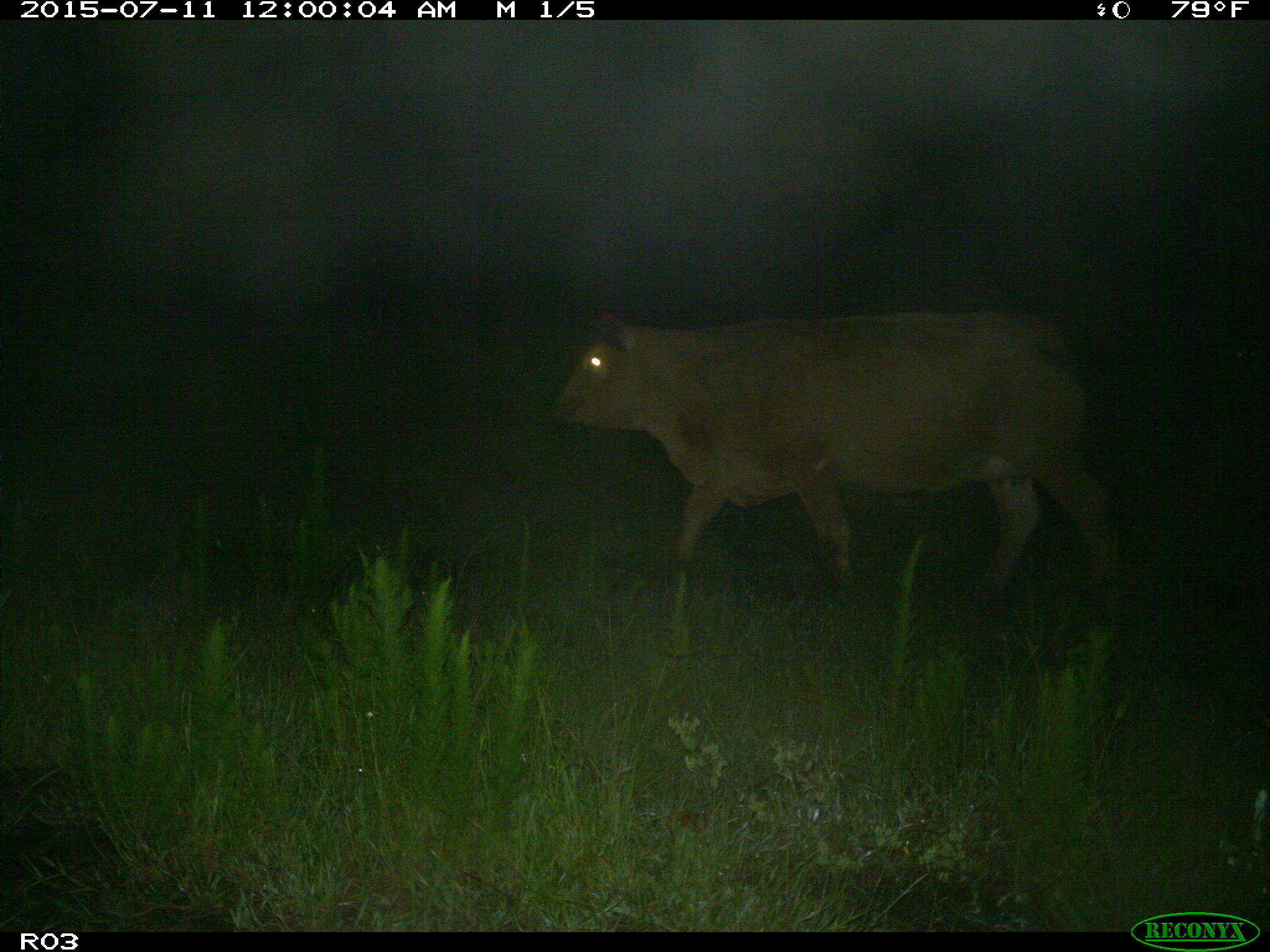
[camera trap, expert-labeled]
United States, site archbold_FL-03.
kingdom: Animalia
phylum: Chordata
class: Mammalia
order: Artiodactyla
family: Bovidae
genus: Bos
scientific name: Bos taurus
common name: domestic cow